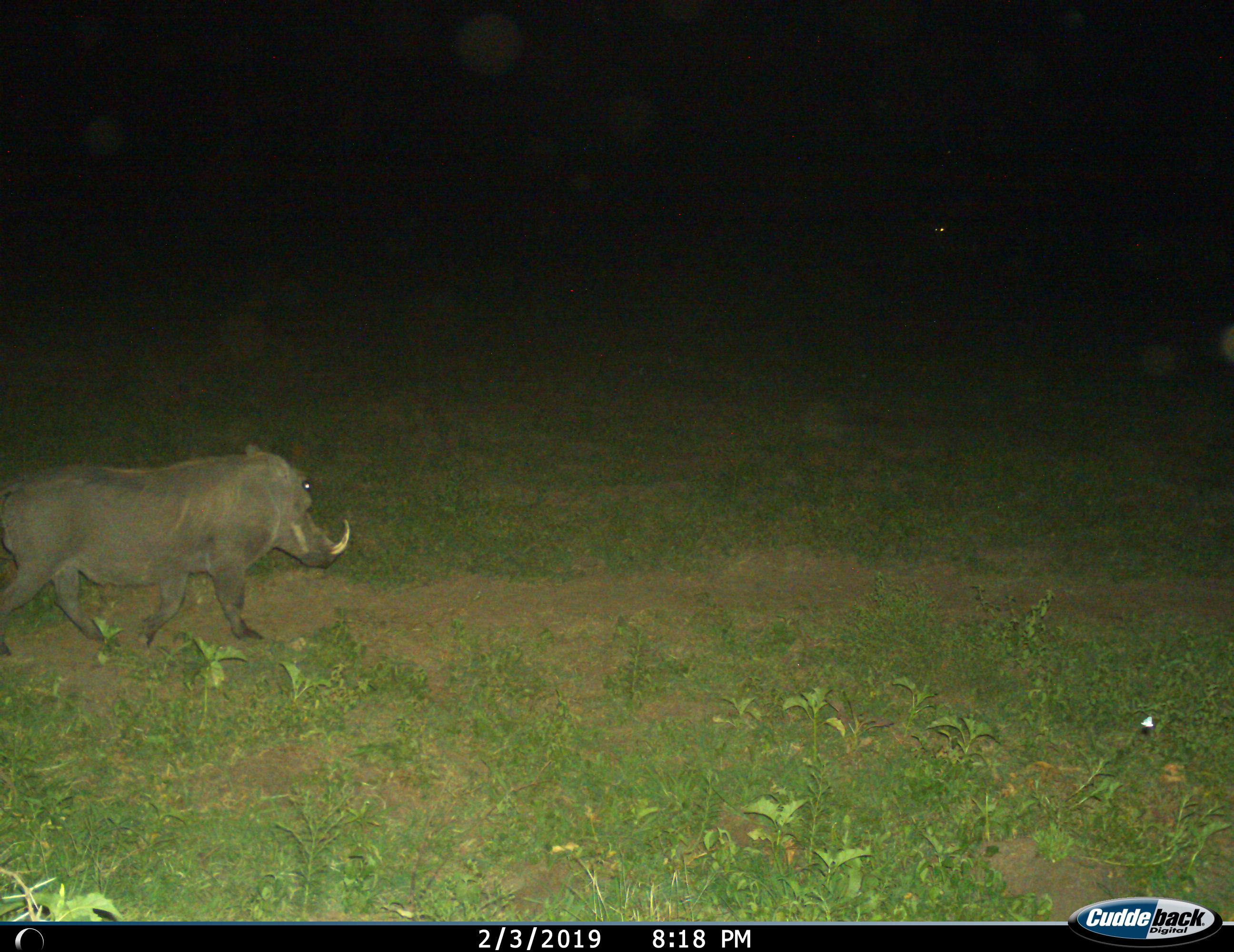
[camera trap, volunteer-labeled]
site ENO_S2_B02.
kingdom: Animalia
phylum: Chordata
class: Mammalia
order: Artiodactyla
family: Suidae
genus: Phacochoerus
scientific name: Phacochoerus africanus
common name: warthog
Warthog (Phacochoerus africanus), count 1. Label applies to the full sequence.